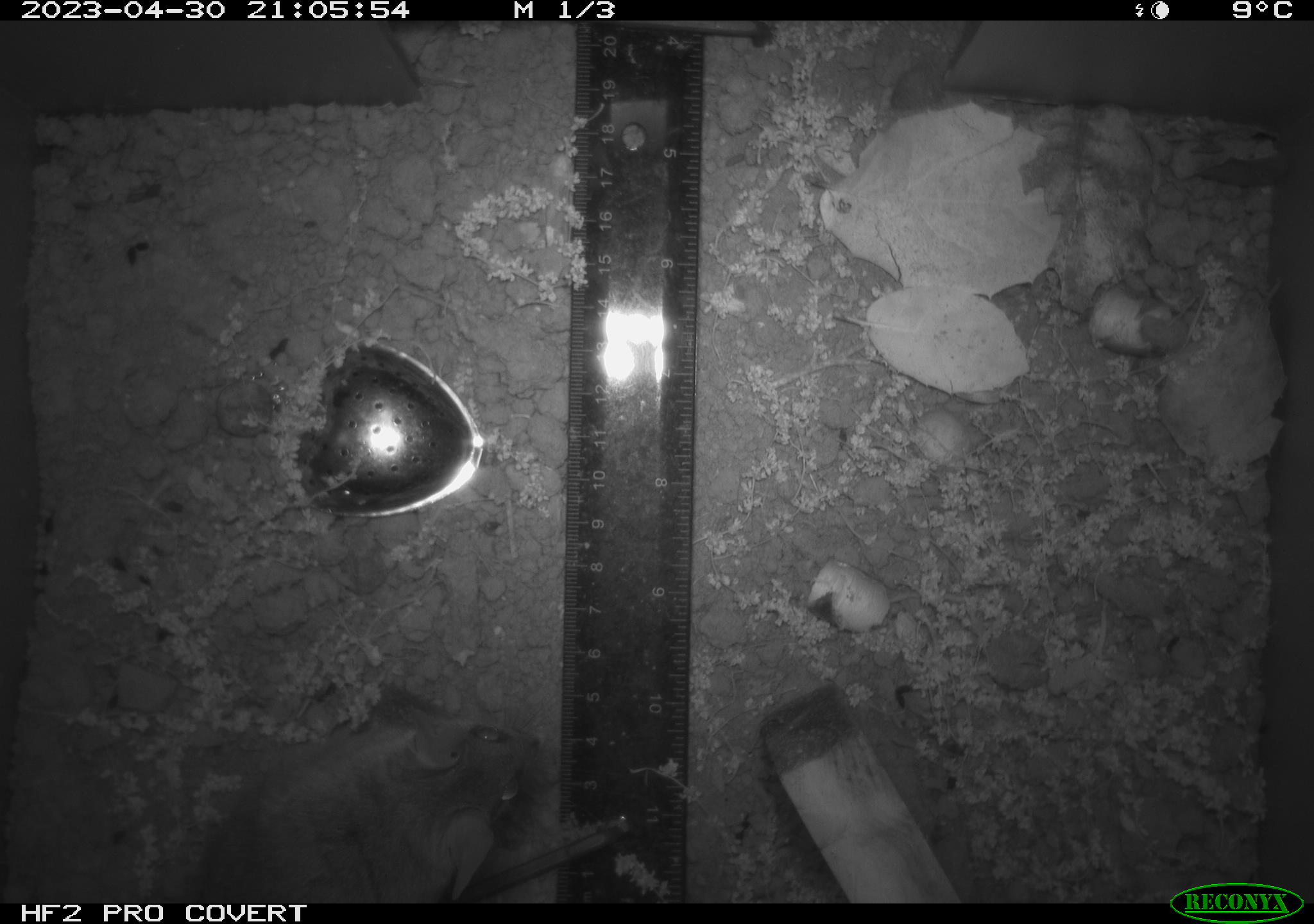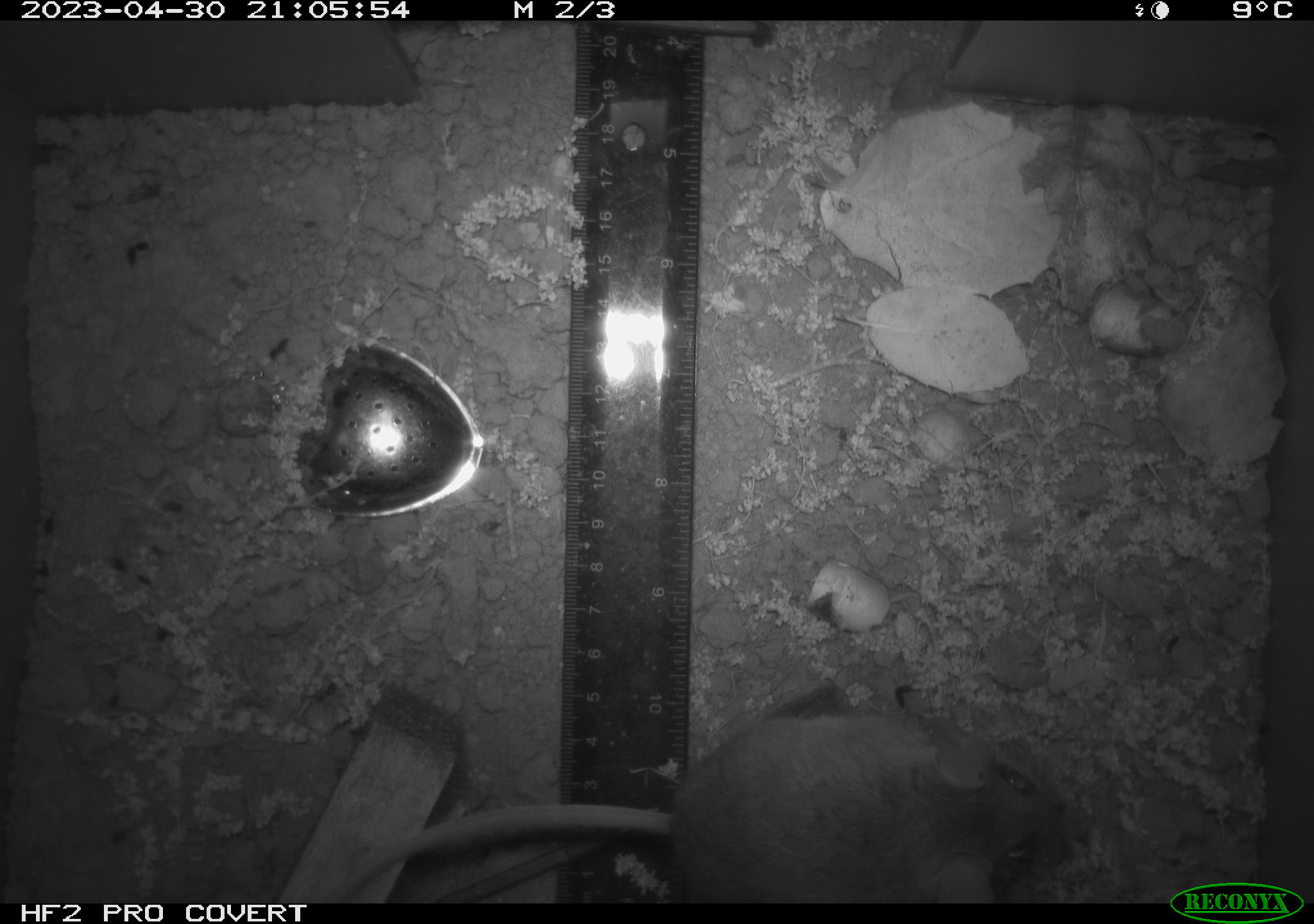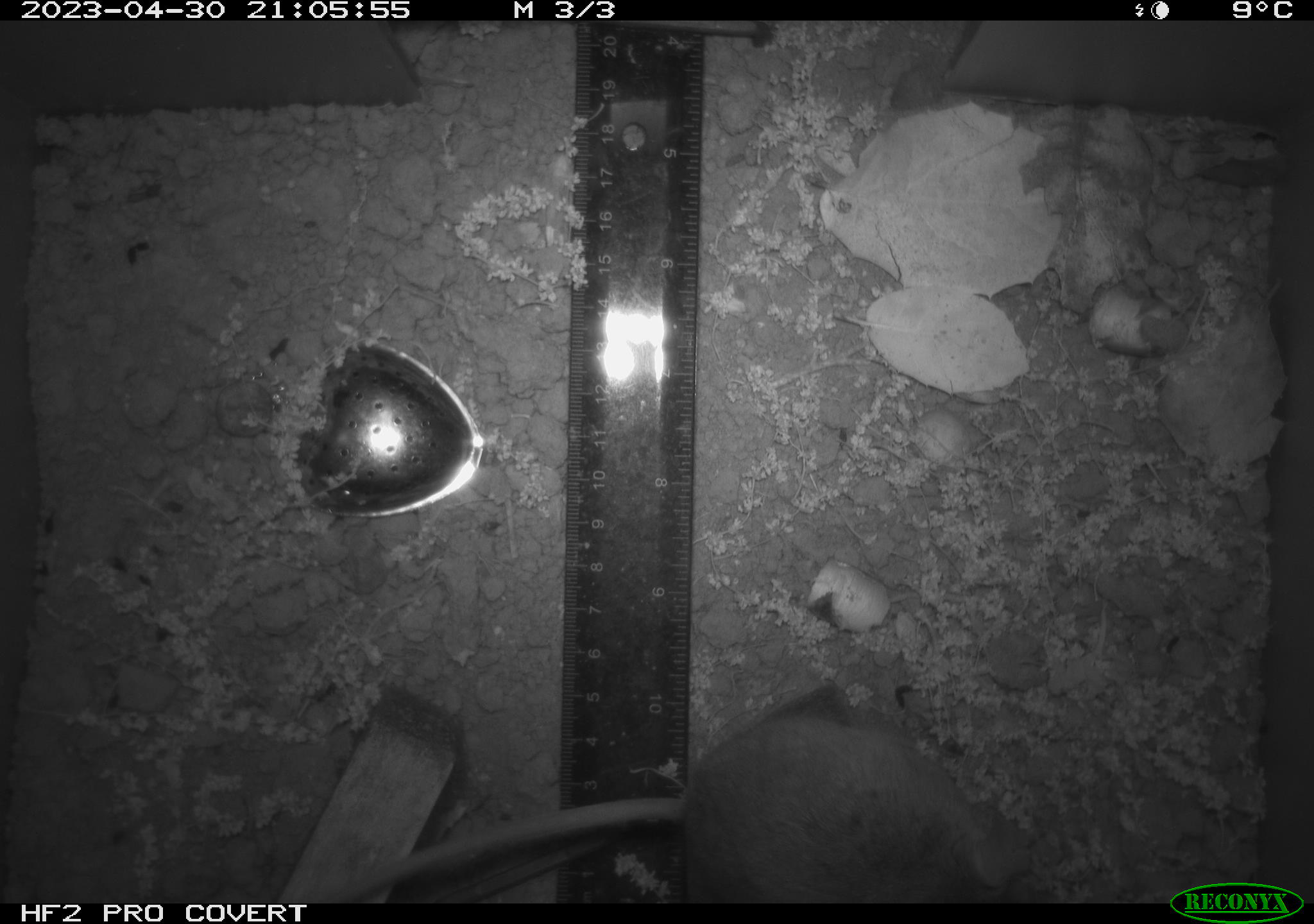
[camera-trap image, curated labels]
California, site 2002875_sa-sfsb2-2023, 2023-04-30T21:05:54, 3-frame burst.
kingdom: Animalia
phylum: Chordata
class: Mammalia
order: Rodentia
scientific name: Rodentia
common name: mouse species